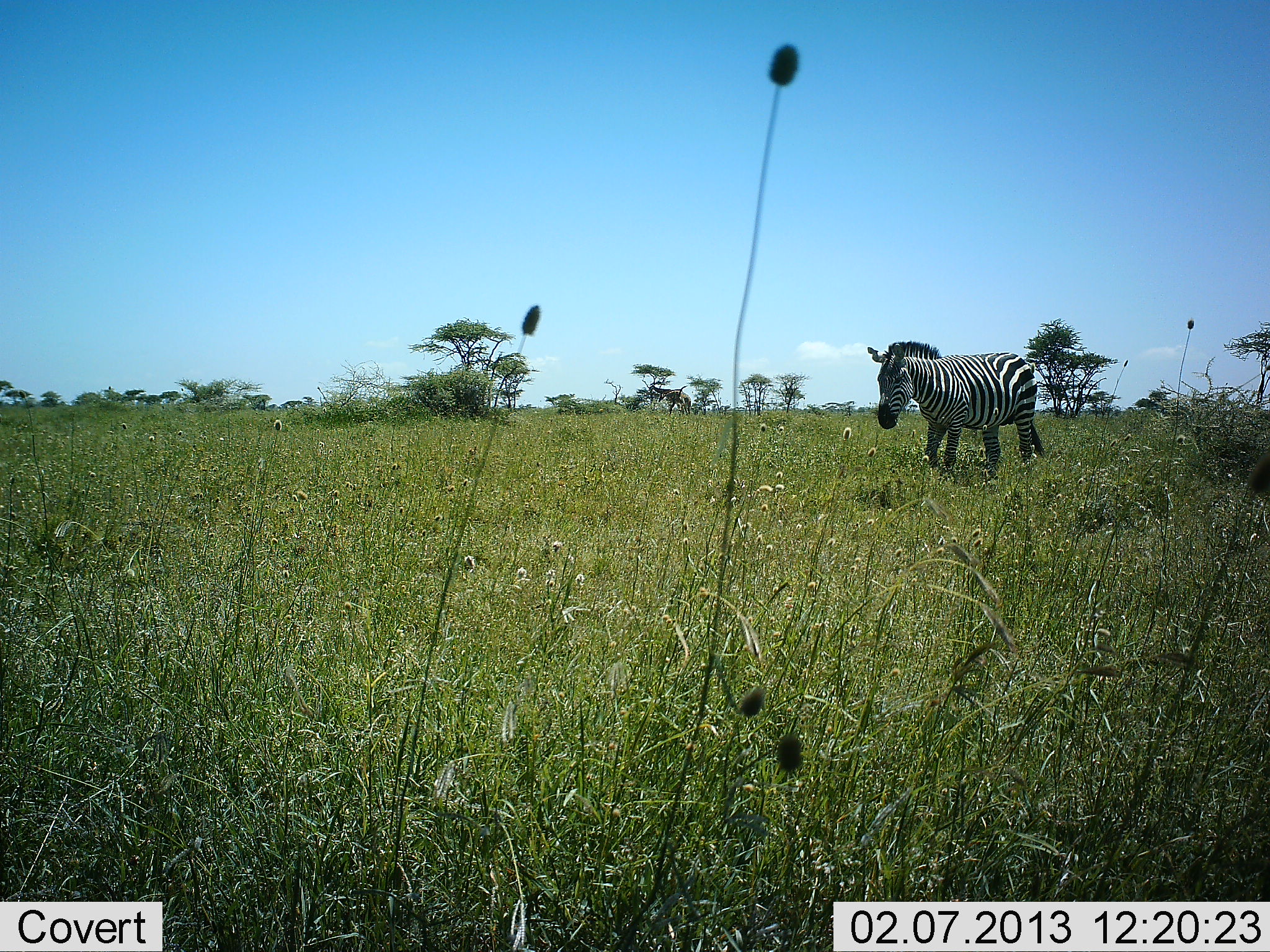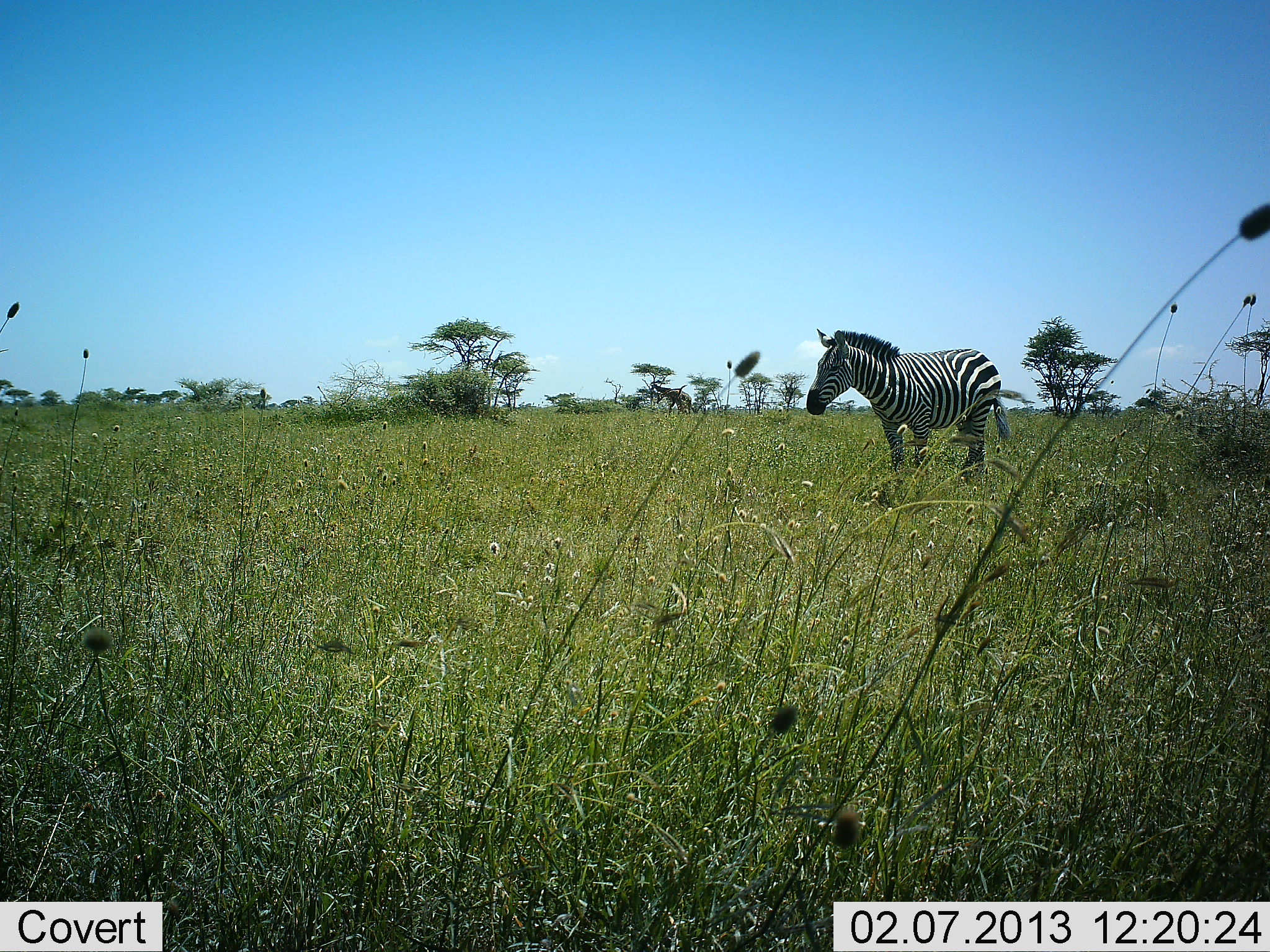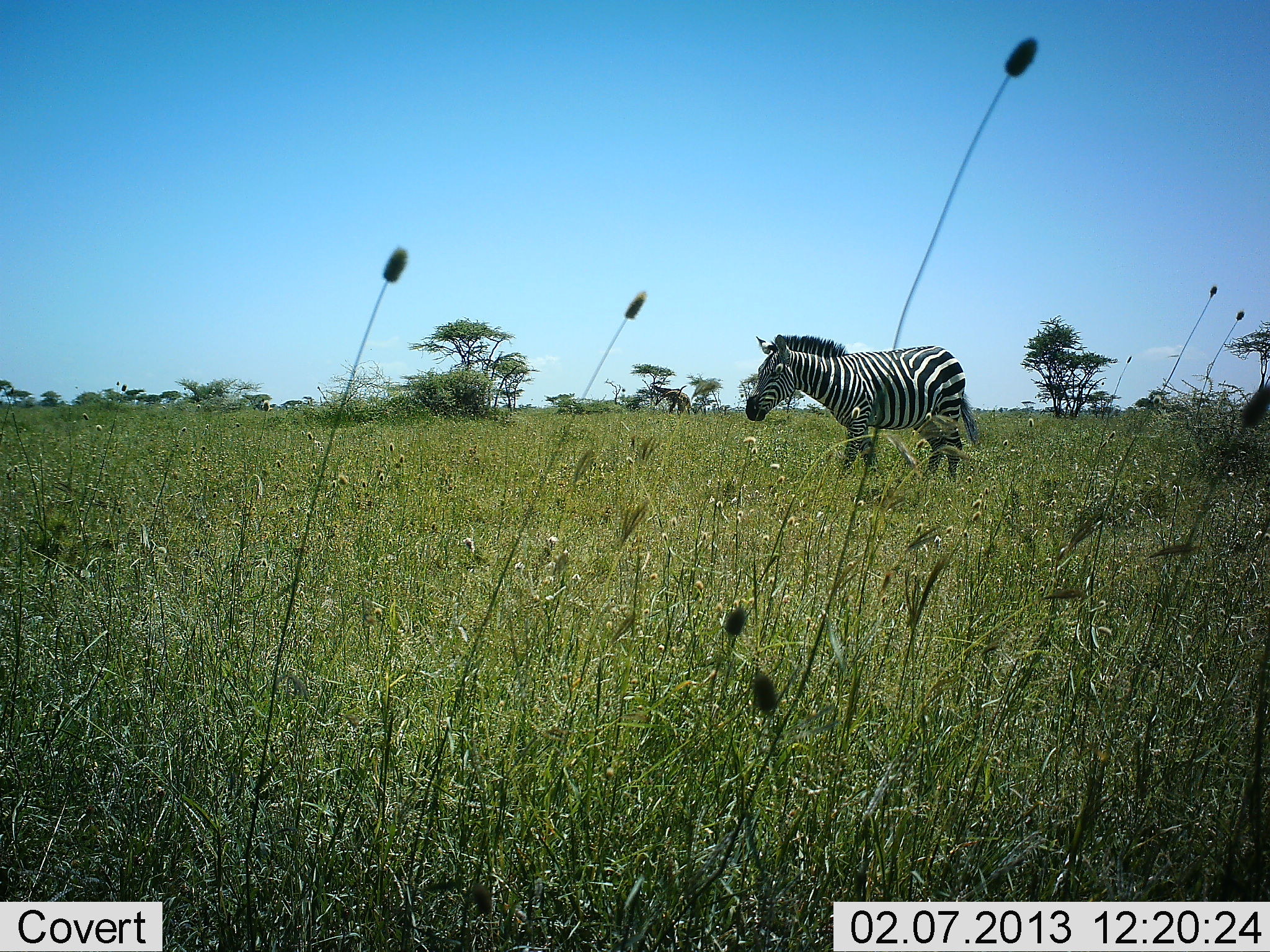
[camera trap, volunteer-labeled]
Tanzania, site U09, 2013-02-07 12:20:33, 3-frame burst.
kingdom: Animalia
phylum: Chordata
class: Mammalia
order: Perissodactyla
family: Equidae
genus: Equus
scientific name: Equus quagga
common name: plains zebra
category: zebra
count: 1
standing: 20%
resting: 3%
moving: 77%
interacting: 0%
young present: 0%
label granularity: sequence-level